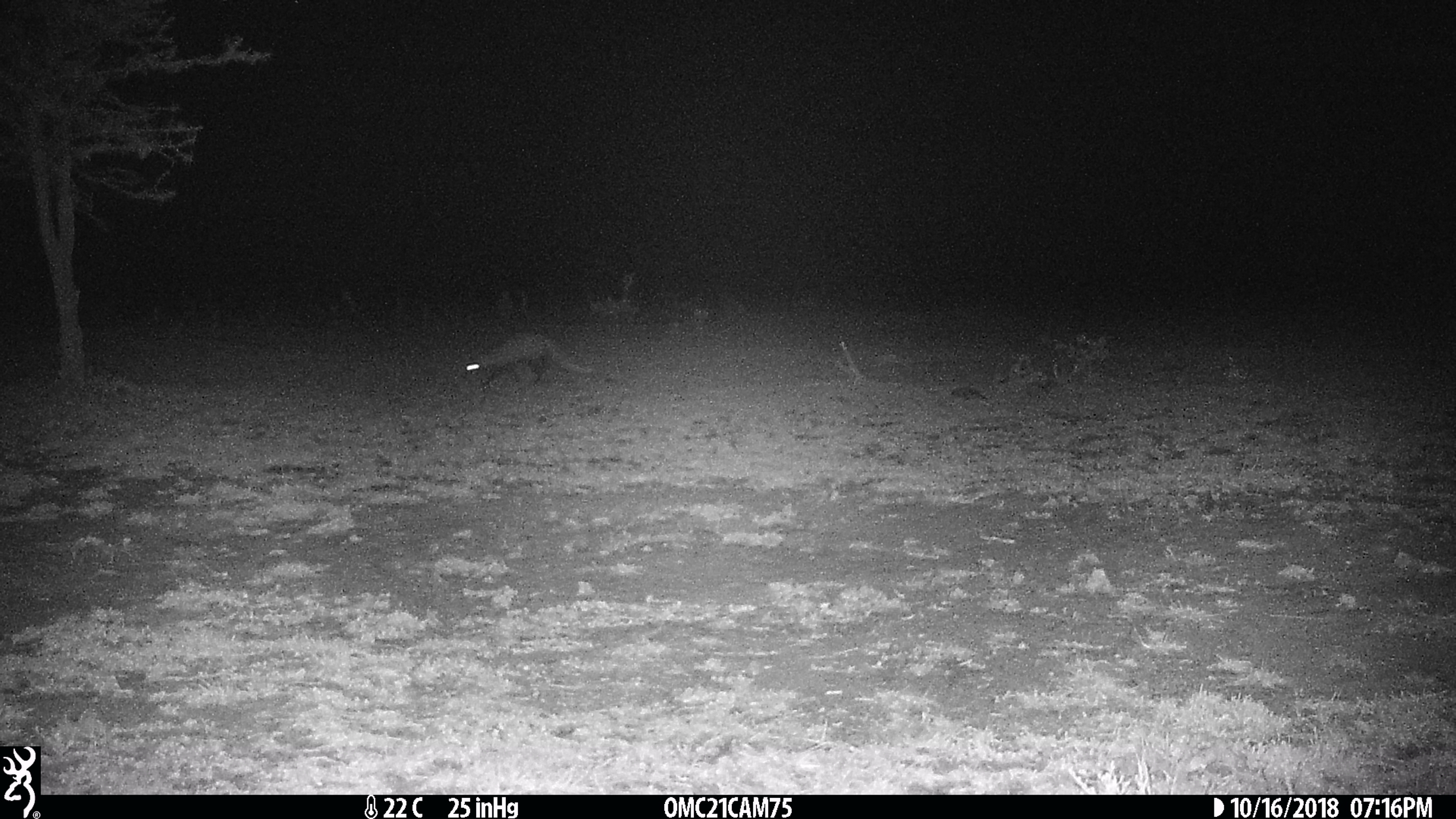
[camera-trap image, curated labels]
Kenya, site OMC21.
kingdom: Animalia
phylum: Chordata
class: Mammalia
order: Carnivora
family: Herpestidae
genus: Ichneumia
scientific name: Ichneumia albicauda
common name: white-tailed mongoose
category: mongoose white tailed